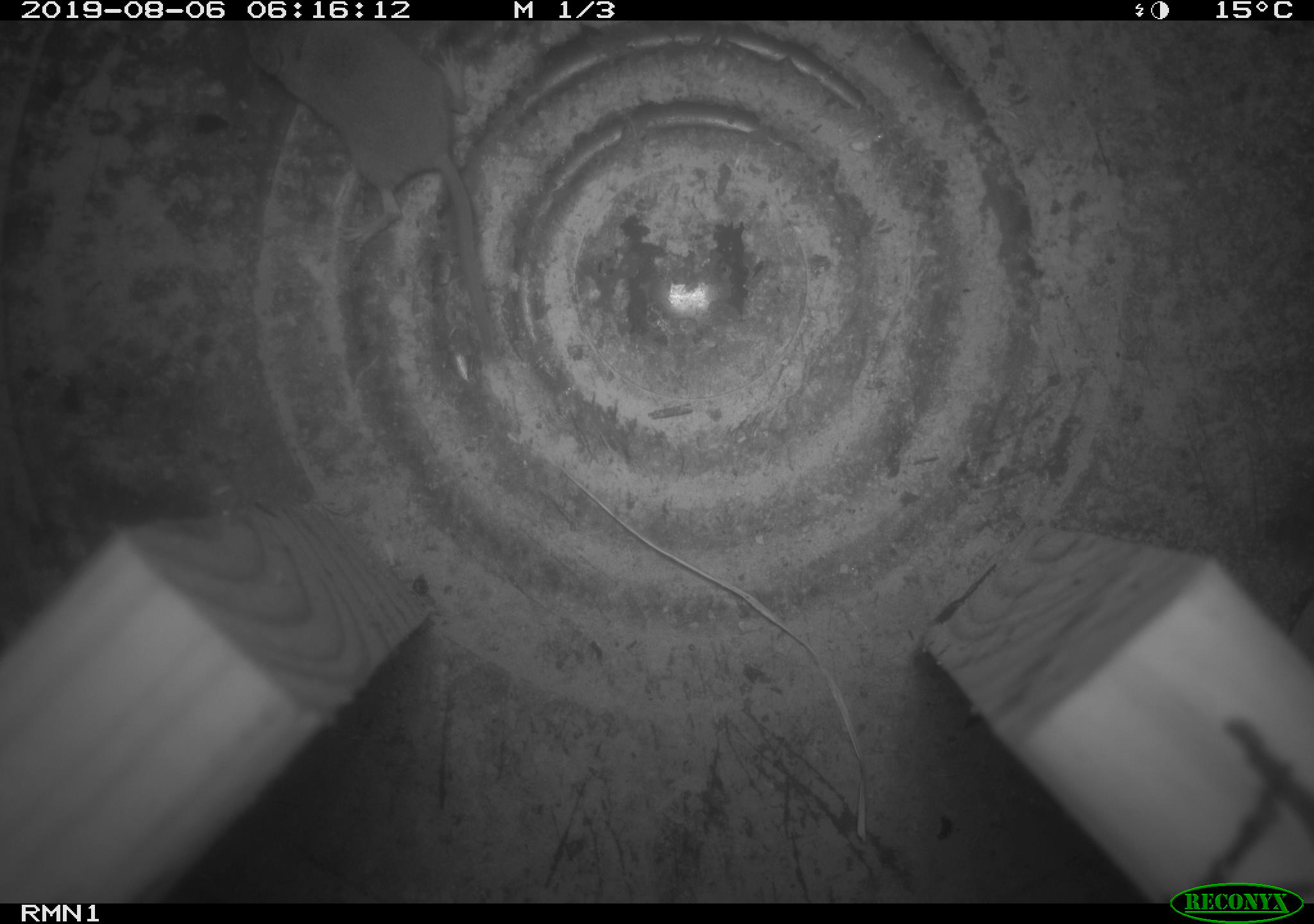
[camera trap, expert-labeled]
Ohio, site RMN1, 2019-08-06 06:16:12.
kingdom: Animalia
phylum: Chordata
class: Mammalia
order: Eulipotyphla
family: Soricidae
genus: Sorex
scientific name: Sorex cinereus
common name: masked shrew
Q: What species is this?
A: Masked shrew (Sorex cinereus).